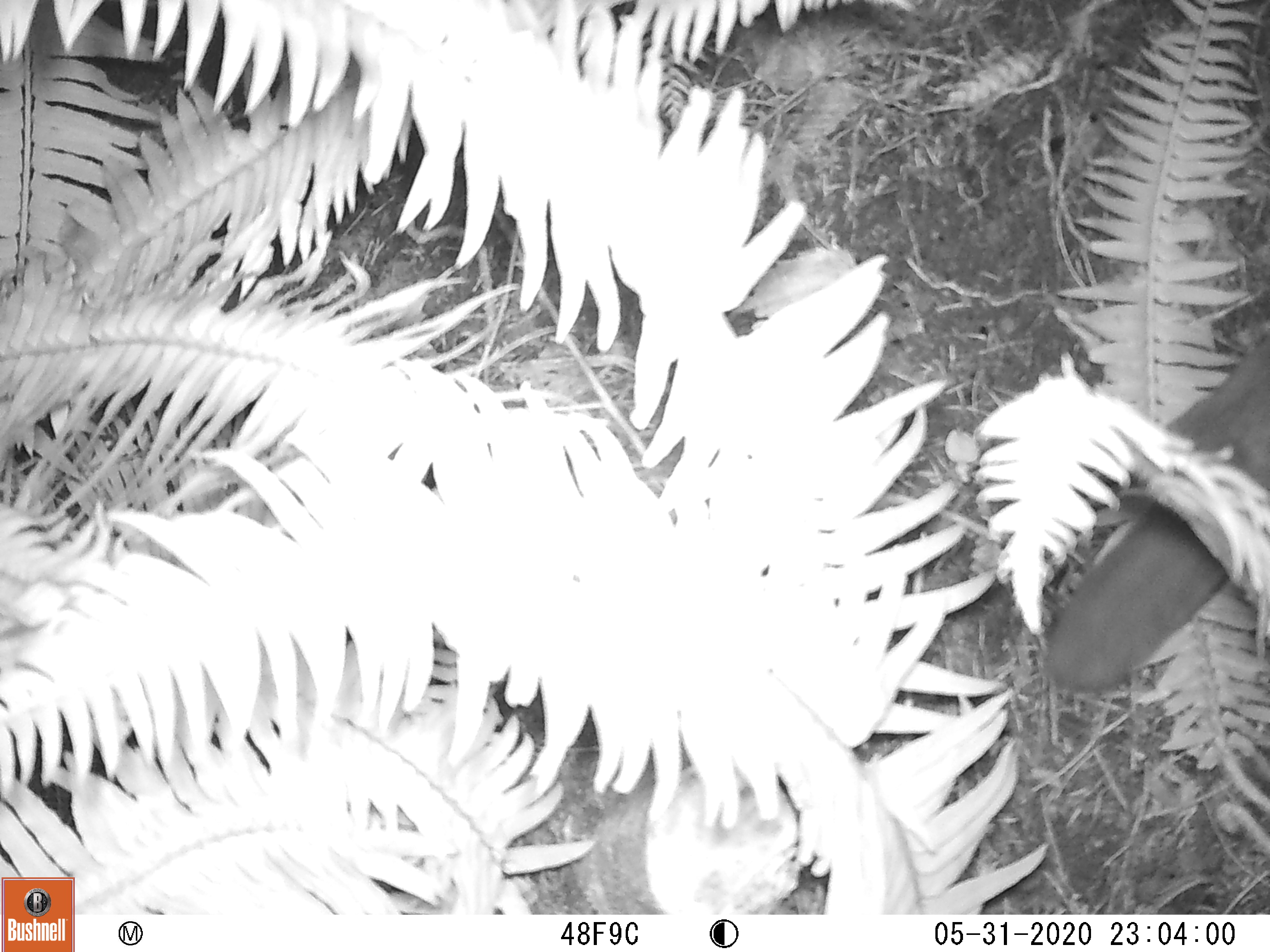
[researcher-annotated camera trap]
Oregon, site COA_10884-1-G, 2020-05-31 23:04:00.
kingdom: Animalia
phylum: Chordata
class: Mammalia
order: Rodentia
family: Sciuridae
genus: Glaucomys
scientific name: Glaucomys oregonensis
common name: humboldt's flying squirrel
Humboldt's flying squirrel (Glaucomys oregonensis).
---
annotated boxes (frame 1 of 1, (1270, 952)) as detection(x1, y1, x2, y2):
humboldt's flying squirrel: detection(1026, 321, 1269, 708)